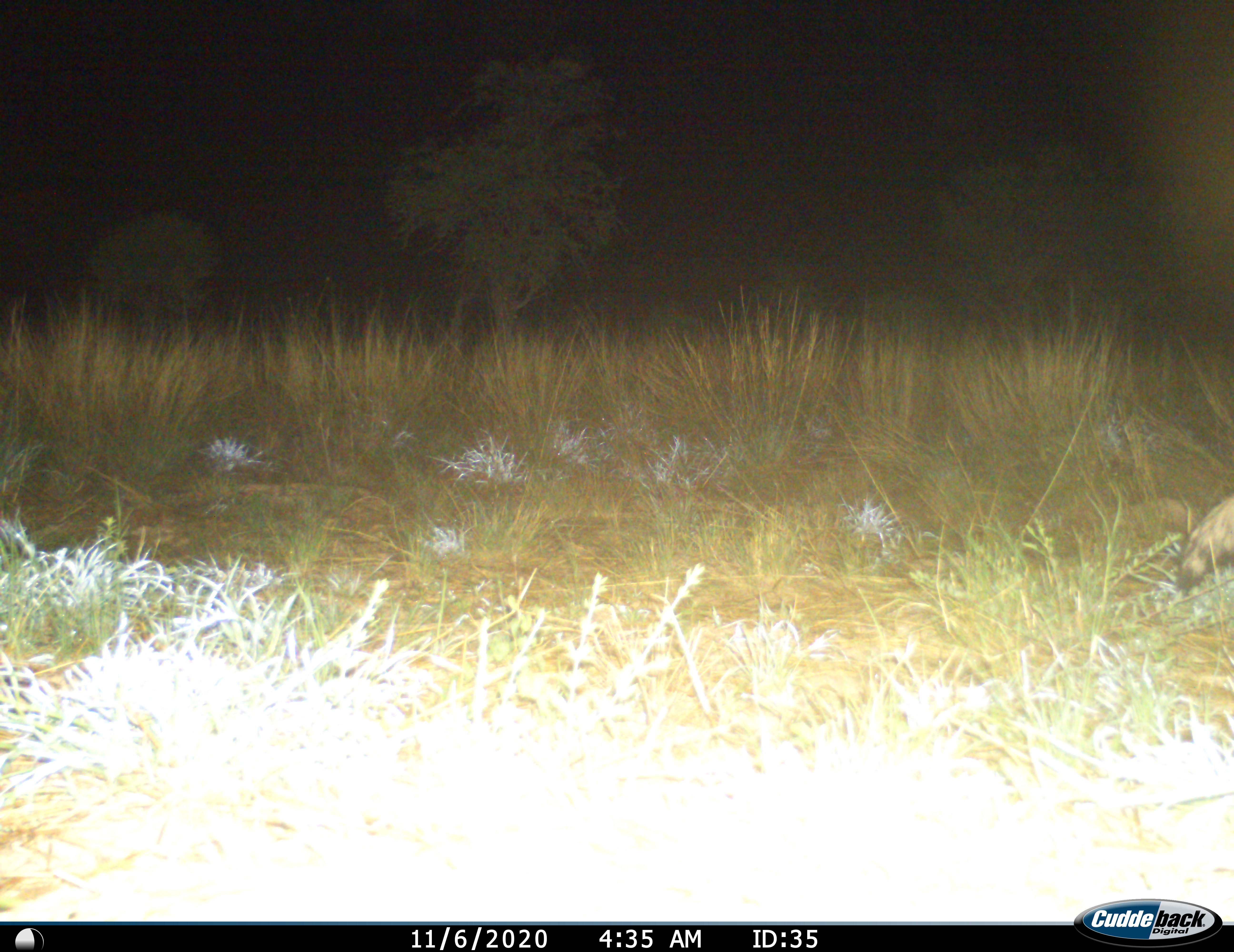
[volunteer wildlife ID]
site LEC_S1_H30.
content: unidentified animal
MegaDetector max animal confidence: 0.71